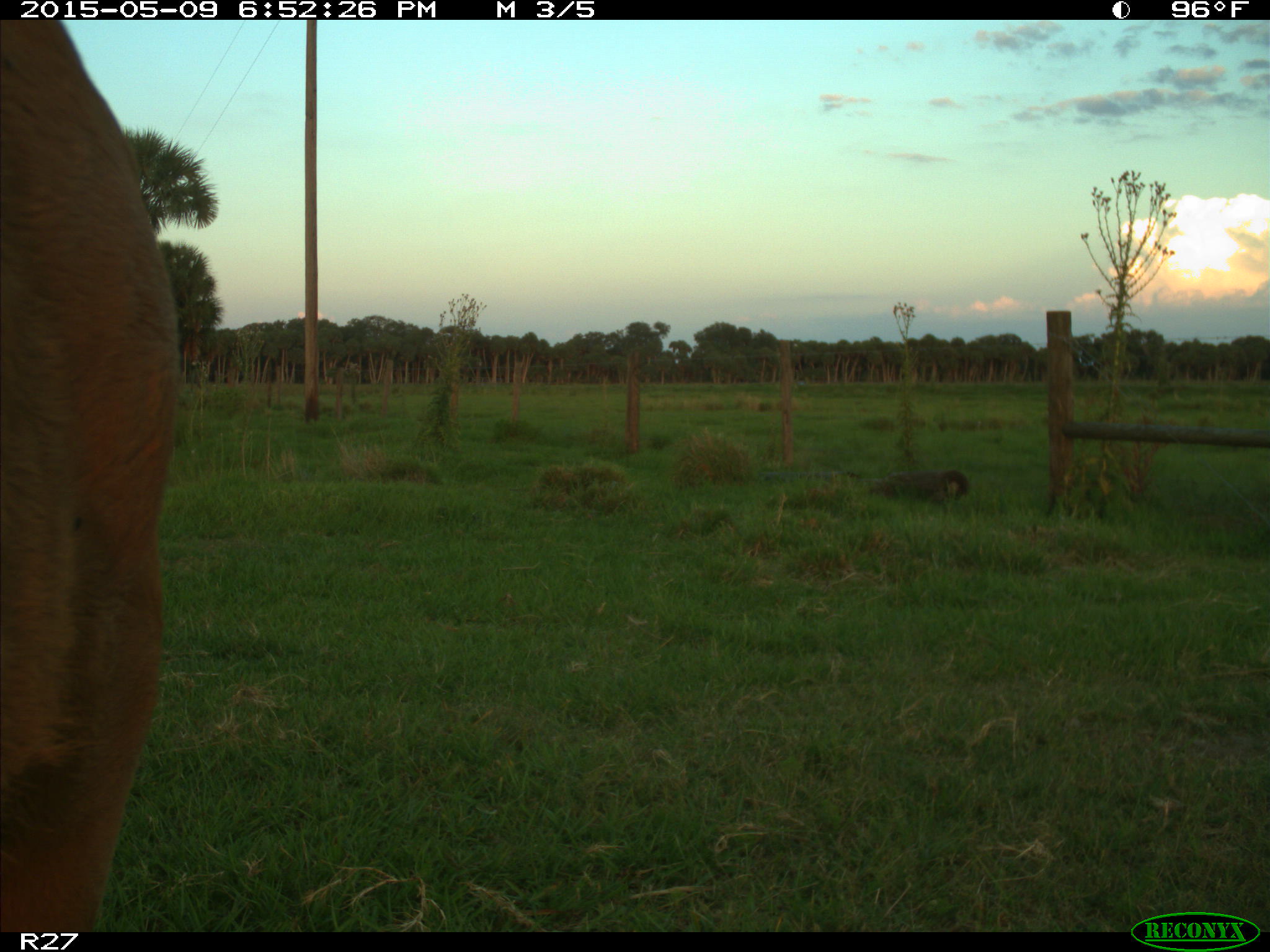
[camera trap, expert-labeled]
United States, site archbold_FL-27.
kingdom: Animalia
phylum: Chordata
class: Mammalia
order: Artiodactyla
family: Bovidae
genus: Bos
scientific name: Bos taurus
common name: domestic cow